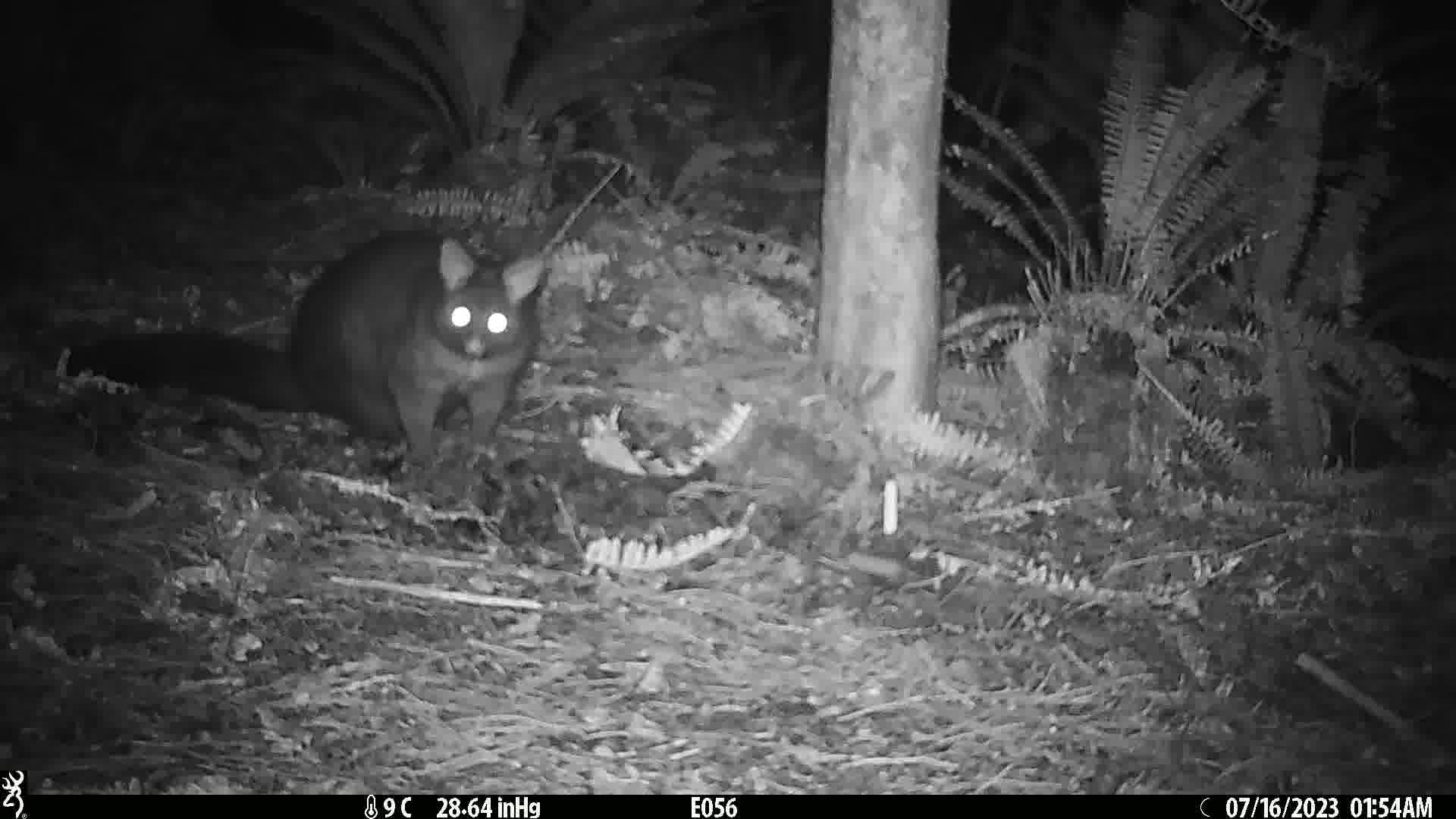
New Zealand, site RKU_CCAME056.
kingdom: Animalia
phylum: Chordata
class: Mammalia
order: Diprotodontia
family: Phalangeridae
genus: Trichosurus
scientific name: Trichosurus vulpecula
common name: common brushtail possum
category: possum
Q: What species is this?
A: Possum (common brushtail possum) (Trichosurus vulpecula).